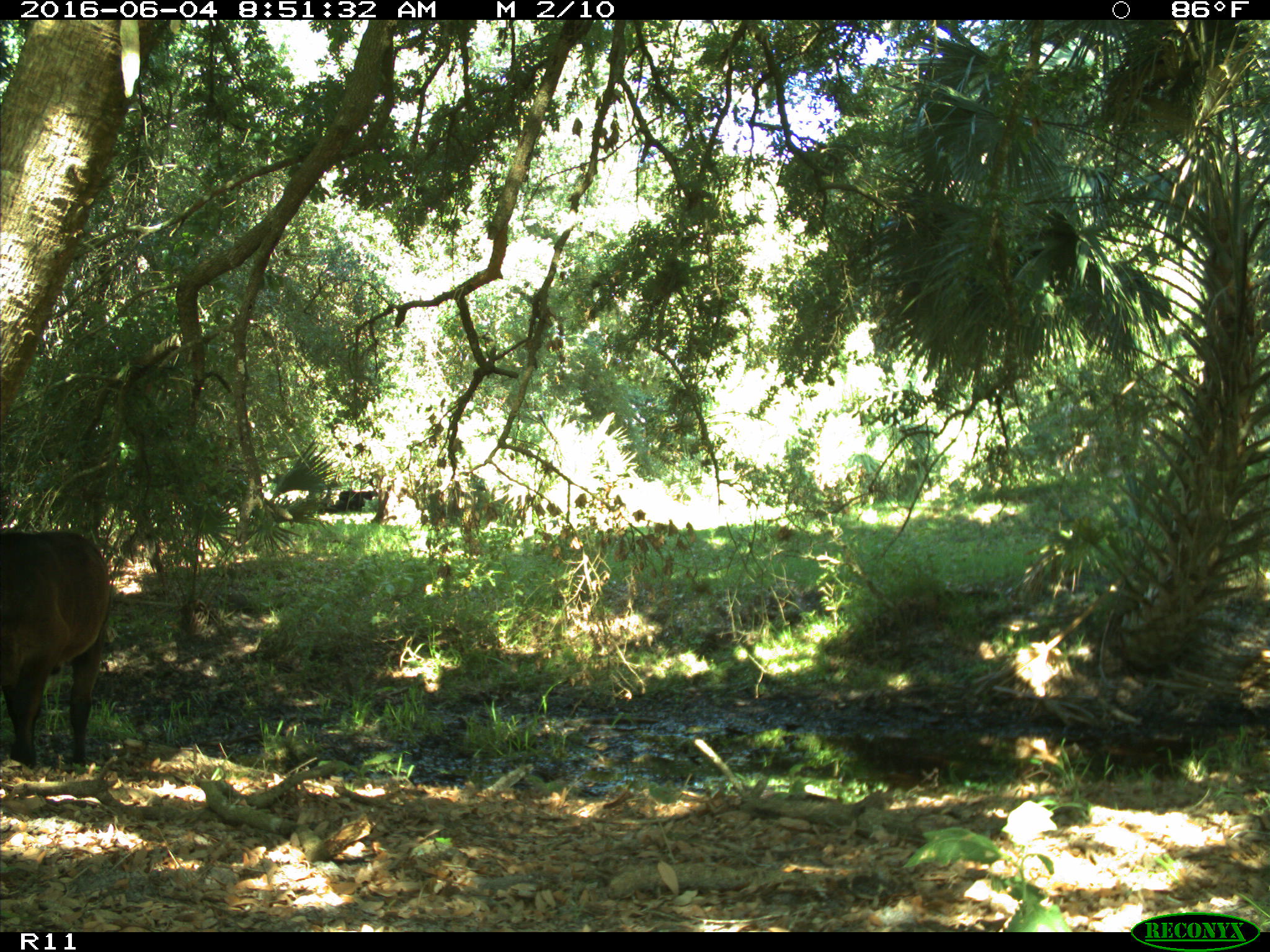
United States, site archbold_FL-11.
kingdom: Animalia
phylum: Chordata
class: Mammalia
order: Artiodactyla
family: Bovidae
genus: Bos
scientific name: Bos taurus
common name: domestic cow